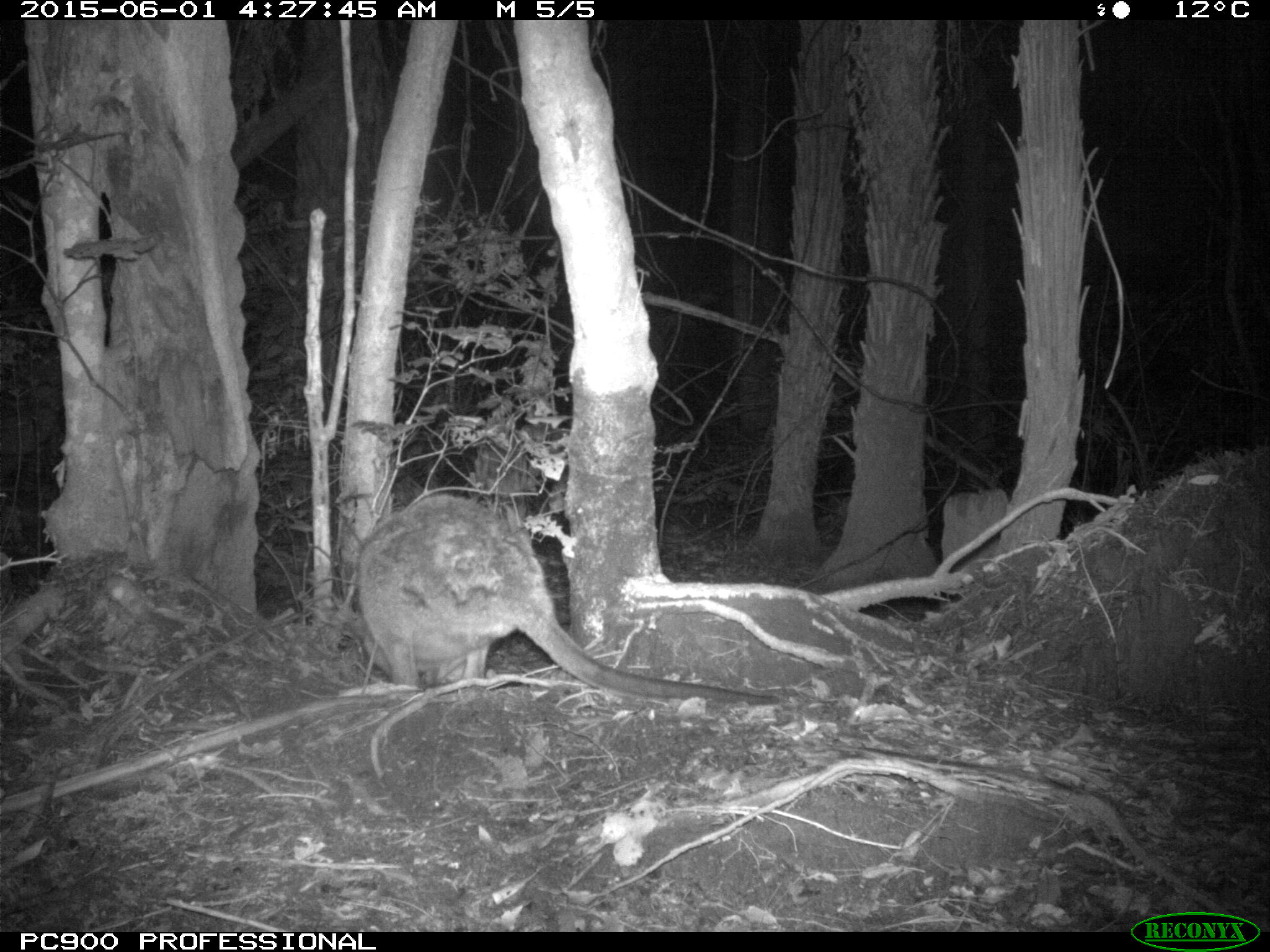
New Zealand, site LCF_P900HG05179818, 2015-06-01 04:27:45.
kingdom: Animalia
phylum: Chordata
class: Mammalia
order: Diprotodontia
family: Macropodidae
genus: Notamacropus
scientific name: Notamacropus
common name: wallaby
Wallaby (Notamacropus).